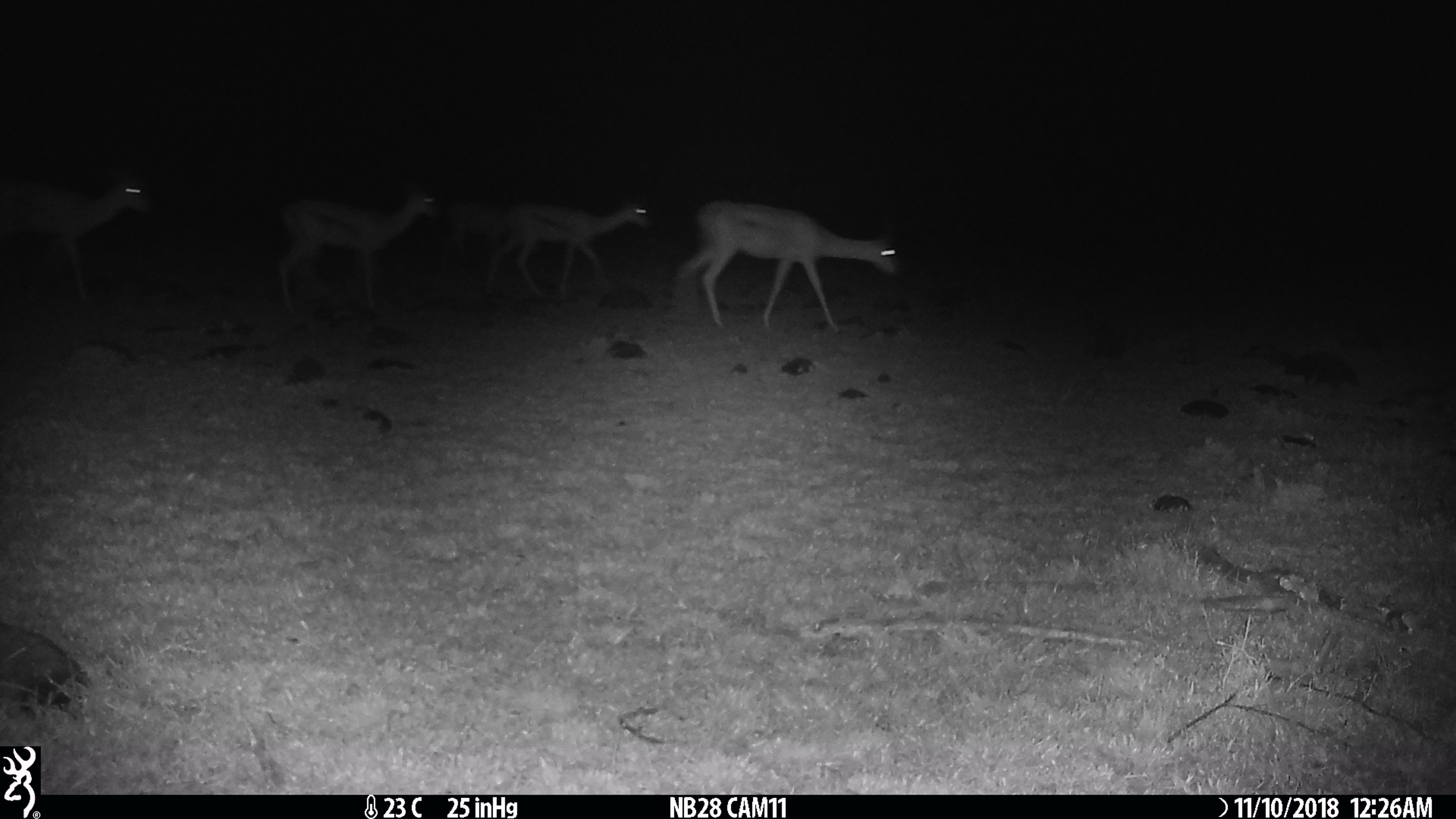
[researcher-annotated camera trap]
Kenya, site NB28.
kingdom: Animalia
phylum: Chordata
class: Mammalia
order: Artiodactyla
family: Bovidae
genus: Nanger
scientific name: Nanger granti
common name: grant's gazelle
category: gazelle grants